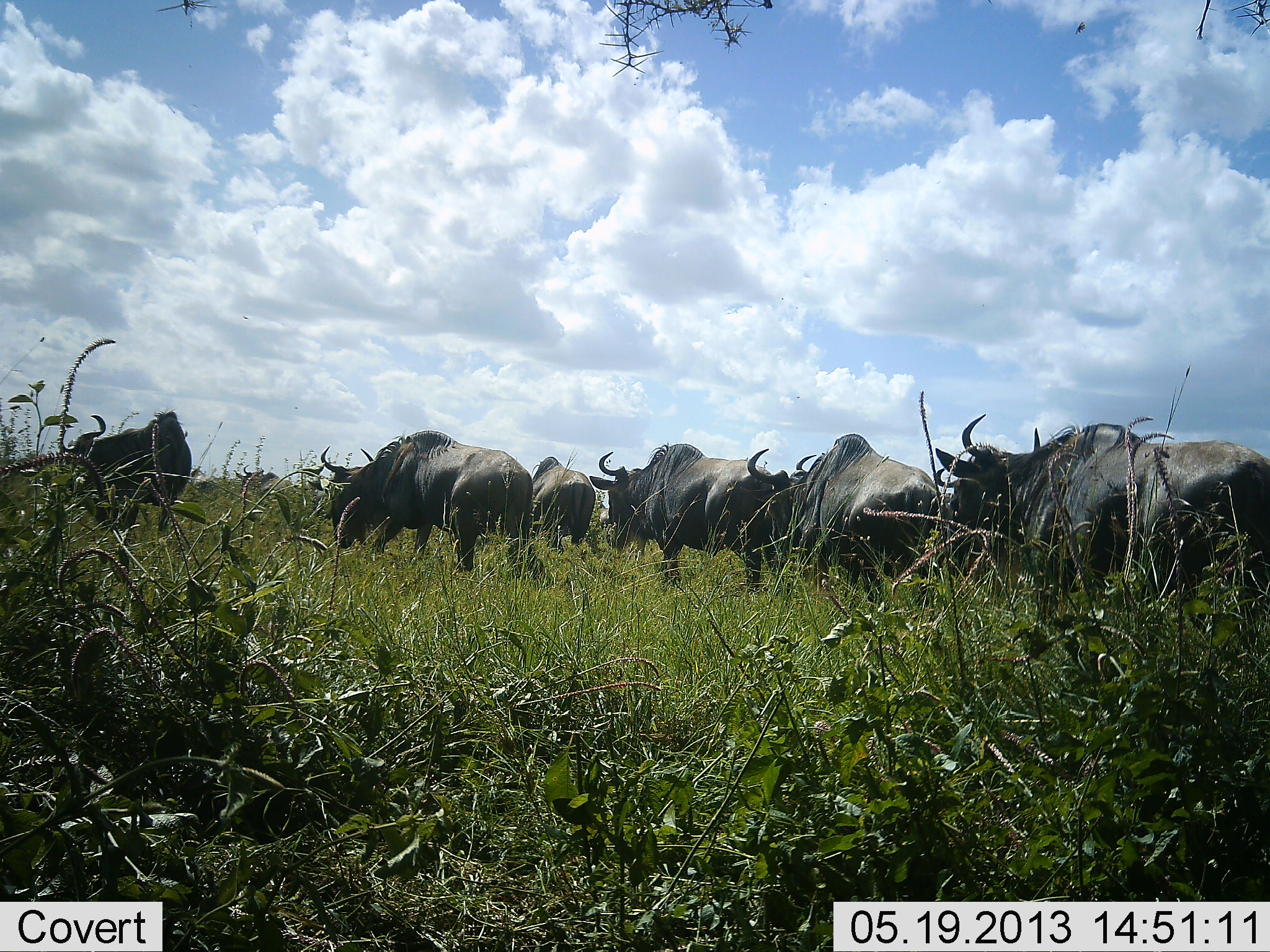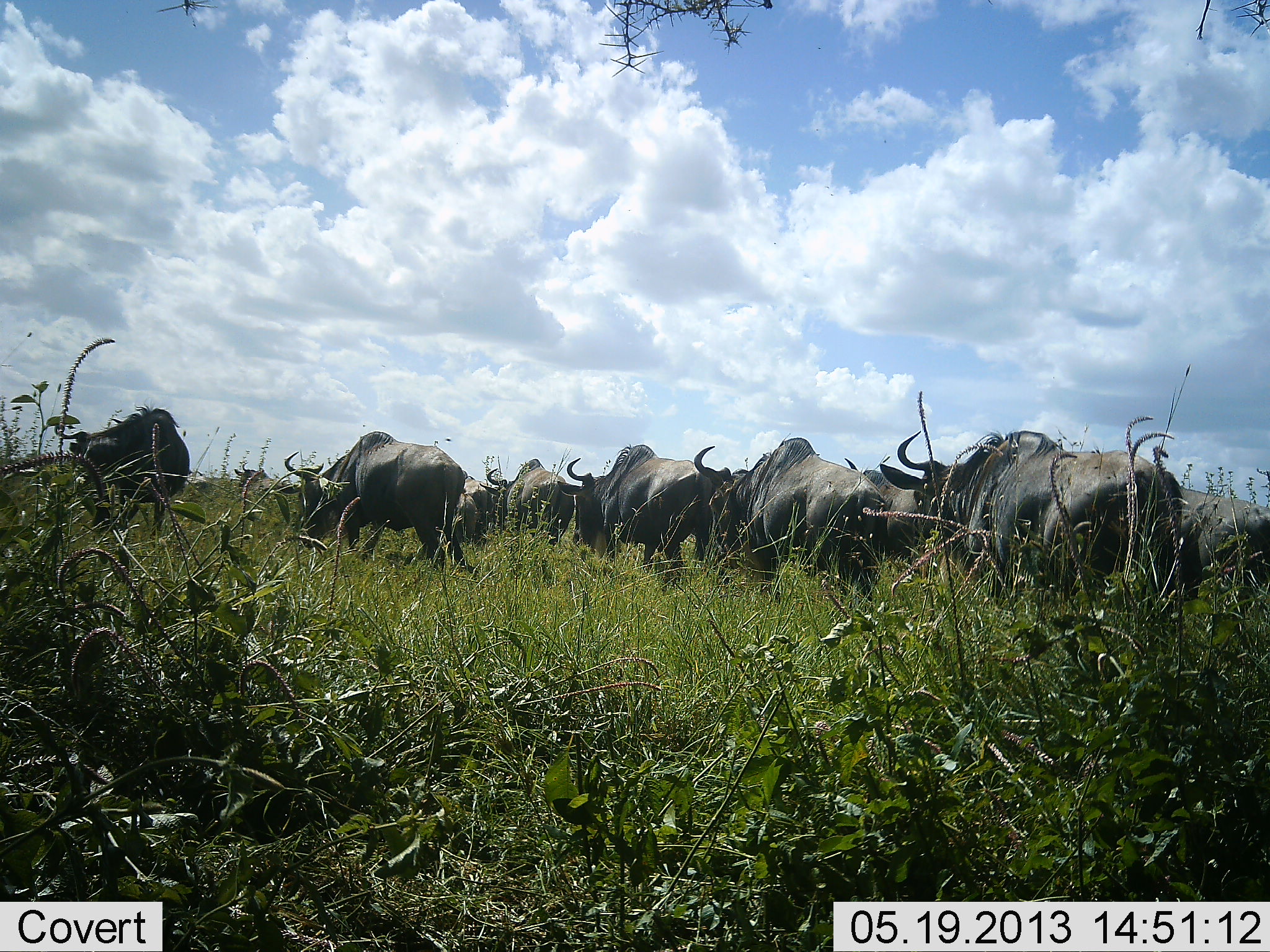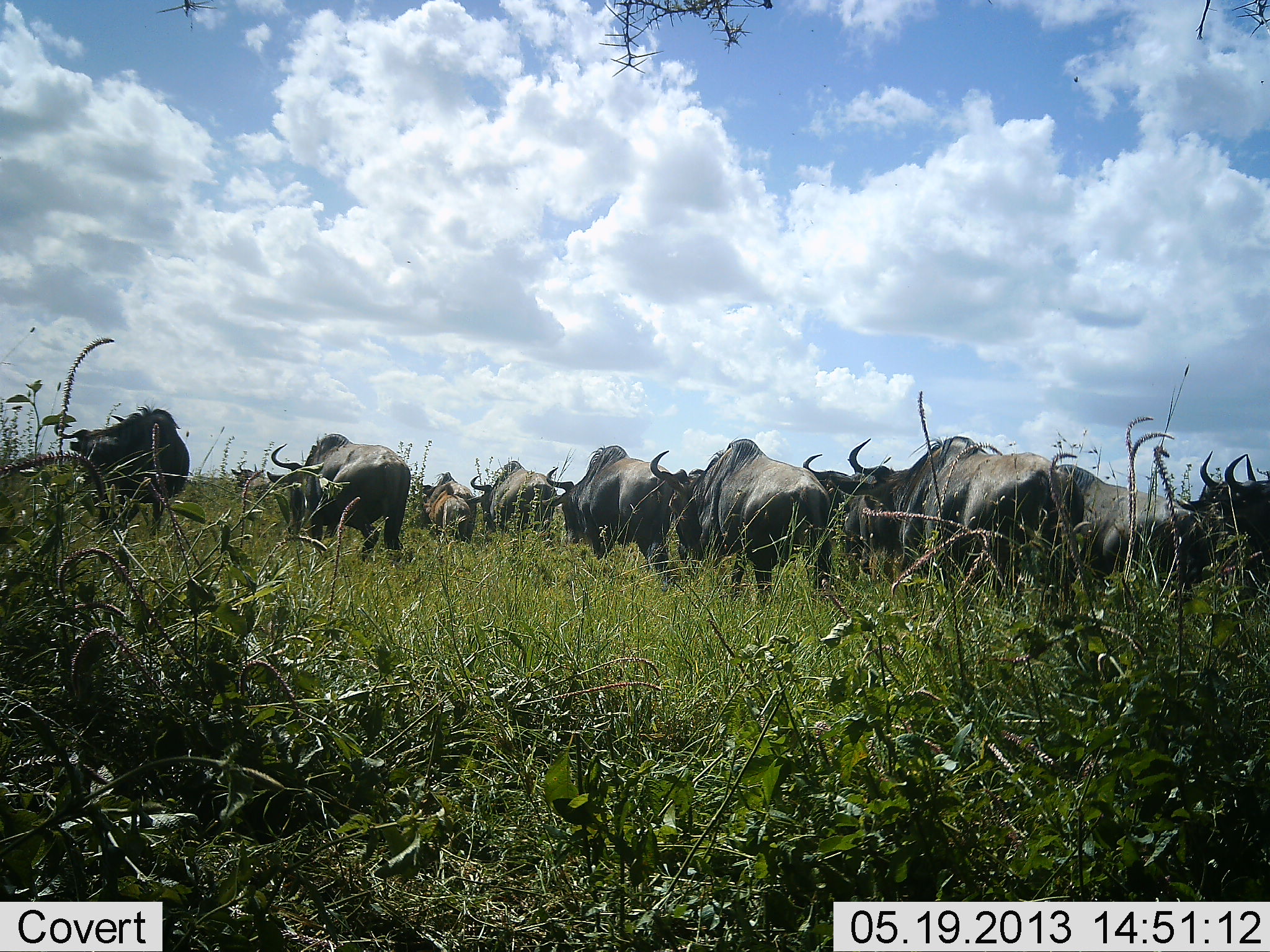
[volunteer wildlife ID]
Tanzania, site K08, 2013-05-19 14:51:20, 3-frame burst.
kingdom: Animalia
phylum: Chordata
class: Mammalia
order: Artiodactyla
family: Bovidae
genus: Connochaetes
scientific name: Connochaetes taurinus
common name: blue wildebeest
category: wildebeest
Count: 11-50.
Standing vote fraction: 0%.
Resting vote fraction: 0%.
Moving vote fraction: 100%.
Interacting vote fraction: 4%.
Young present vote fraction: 4%.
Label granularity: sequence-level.